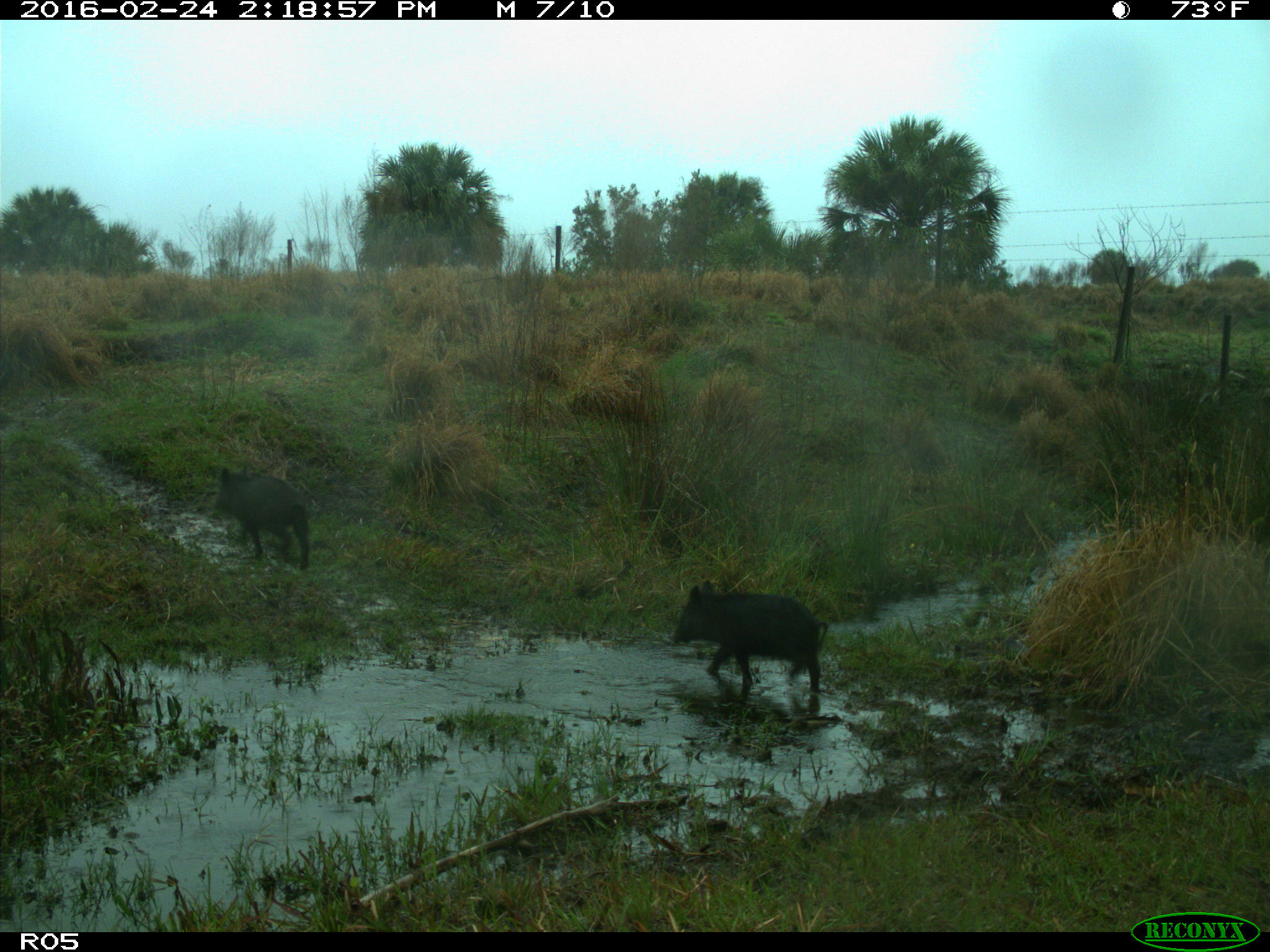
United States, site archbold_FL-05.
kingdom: Animalia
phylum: Chordata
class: Mammalia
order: Artiodactyla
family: Suidae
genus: Sus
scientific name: Sus scrofa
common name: wild boar